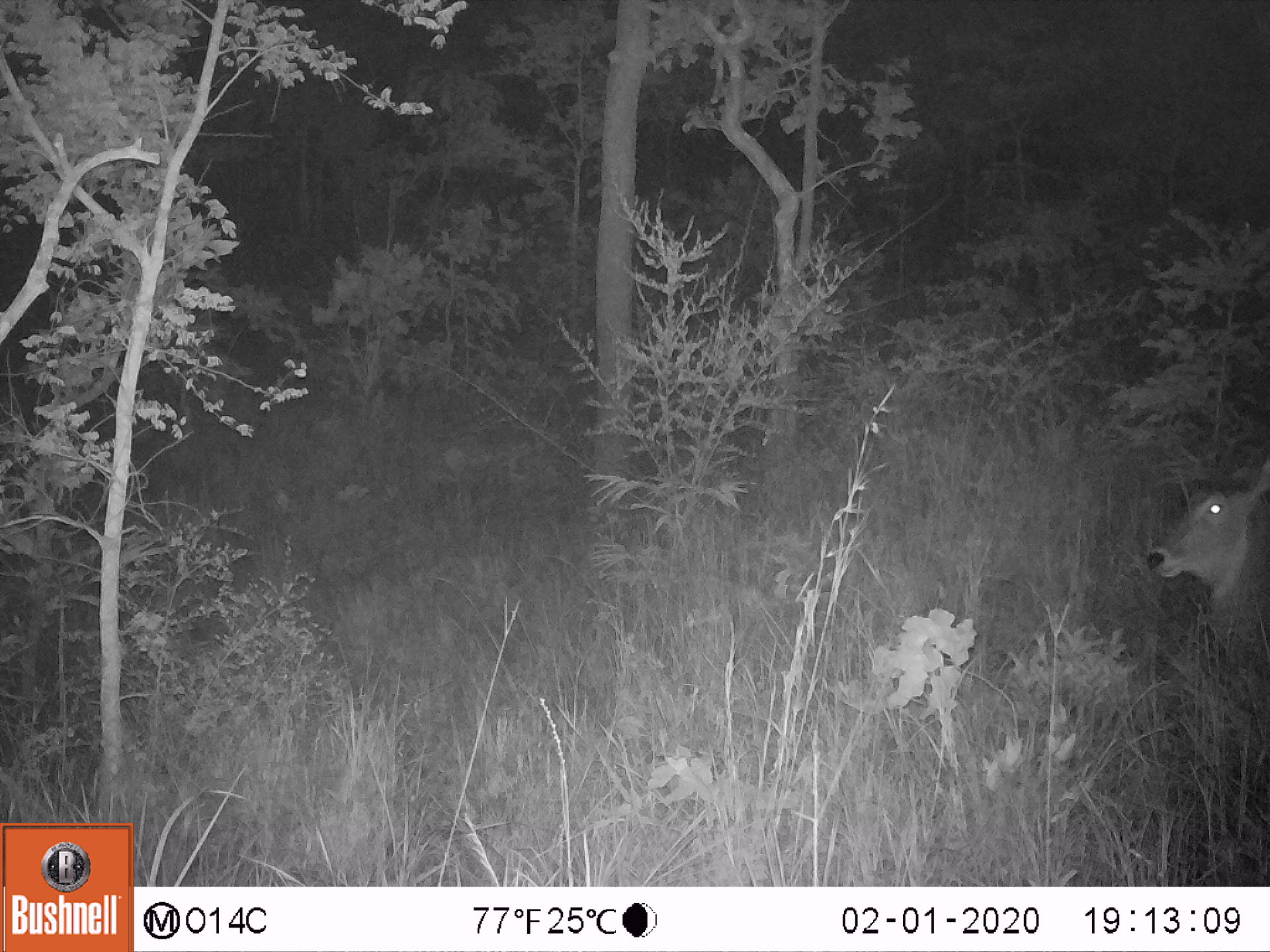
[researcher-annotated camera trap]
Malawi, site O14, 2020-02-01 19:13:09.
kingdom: Animalia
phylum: Chordata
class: Mammalia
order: Artiodactyla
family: Bovidae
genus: Kobus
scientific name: Kobus ellipsiprymnus ellipsiprymnus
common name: common waterbuck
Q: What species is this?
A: Common waterbuck (Kobus ellipsiprymnus ellipsiprymnus).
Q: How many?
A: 1.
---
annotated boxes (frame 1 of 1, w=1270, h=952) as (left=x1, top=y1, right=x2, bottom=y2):
common waterbuck: (left=1145, top=449, right=1262, bottom=636)